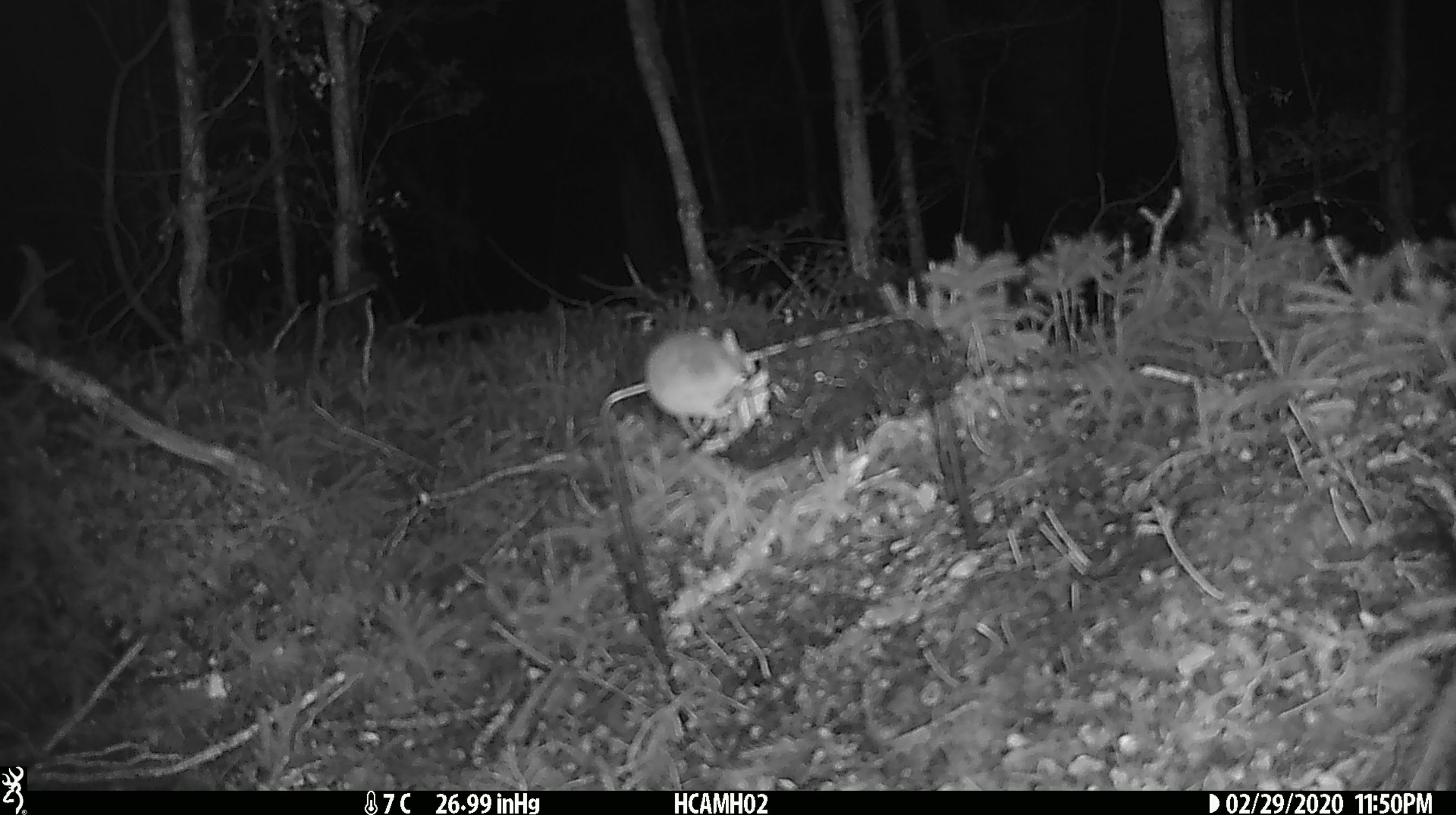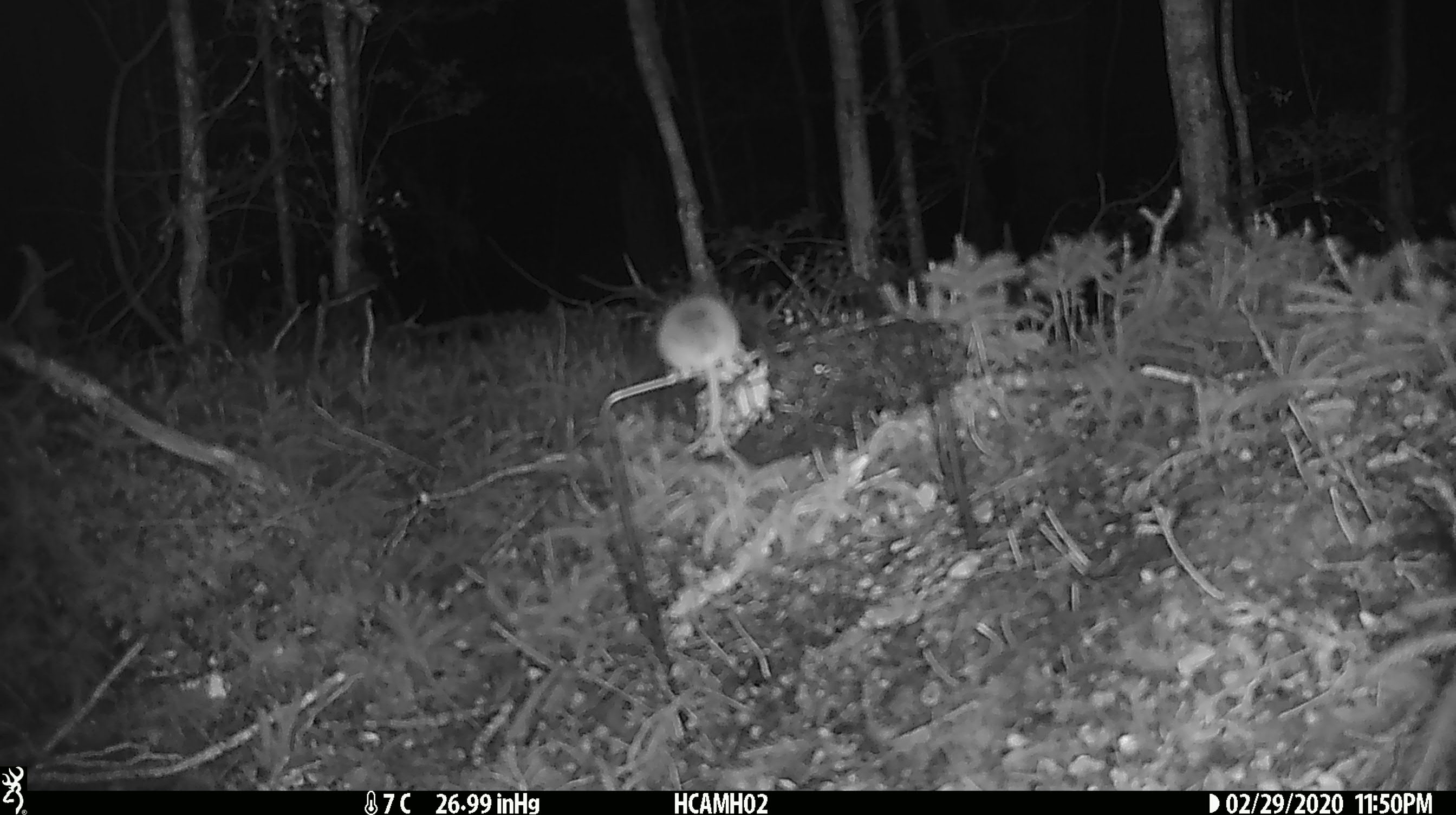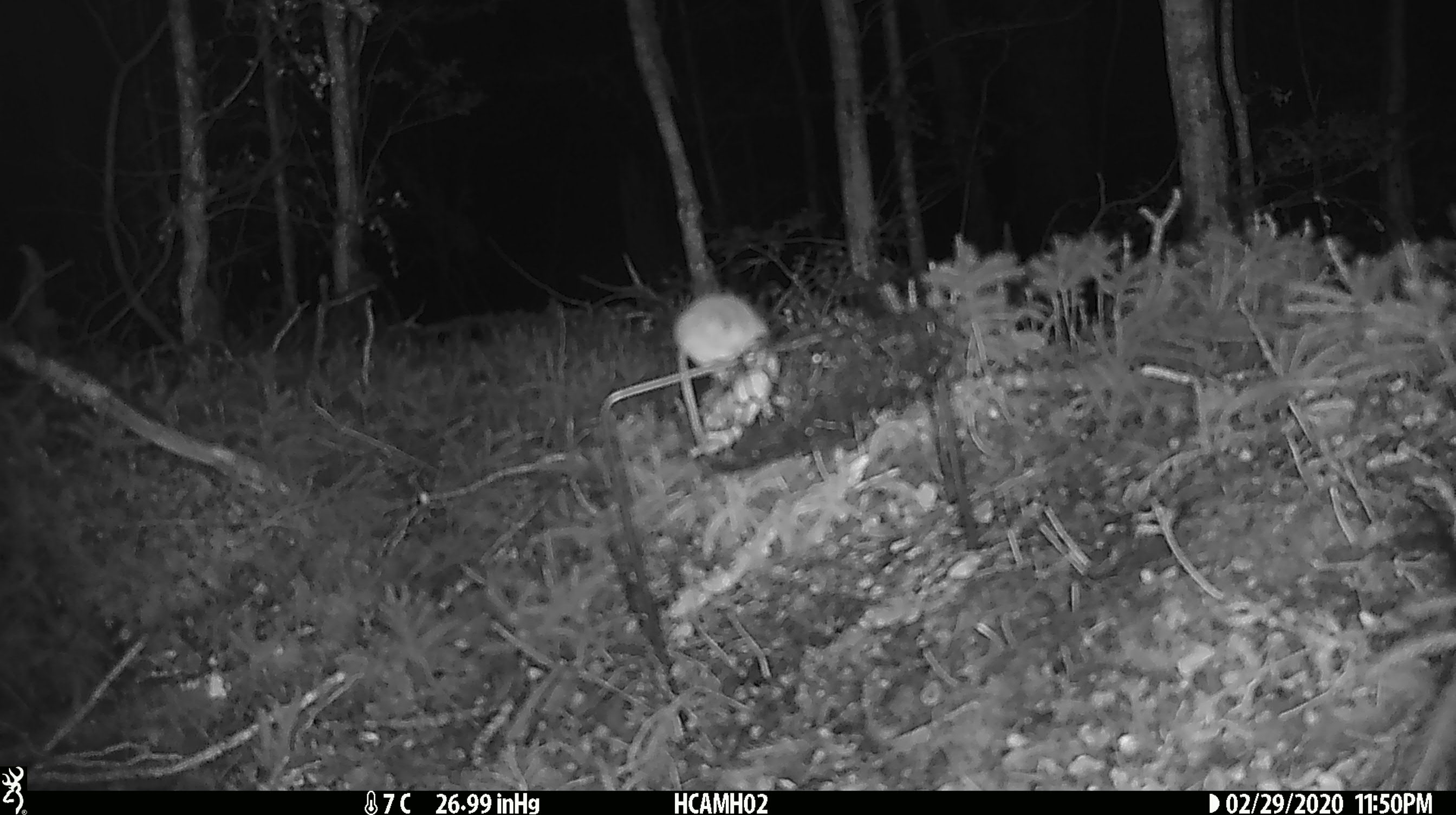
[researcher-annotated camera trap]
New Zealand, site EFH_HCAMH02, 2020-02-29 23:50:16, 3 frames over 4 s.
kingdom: Animalia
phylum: Chordata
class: Mammalia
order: Rodentia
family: Muridae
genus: Mus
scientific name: Mus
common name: mouse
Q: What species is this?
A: Mouse (Mus).